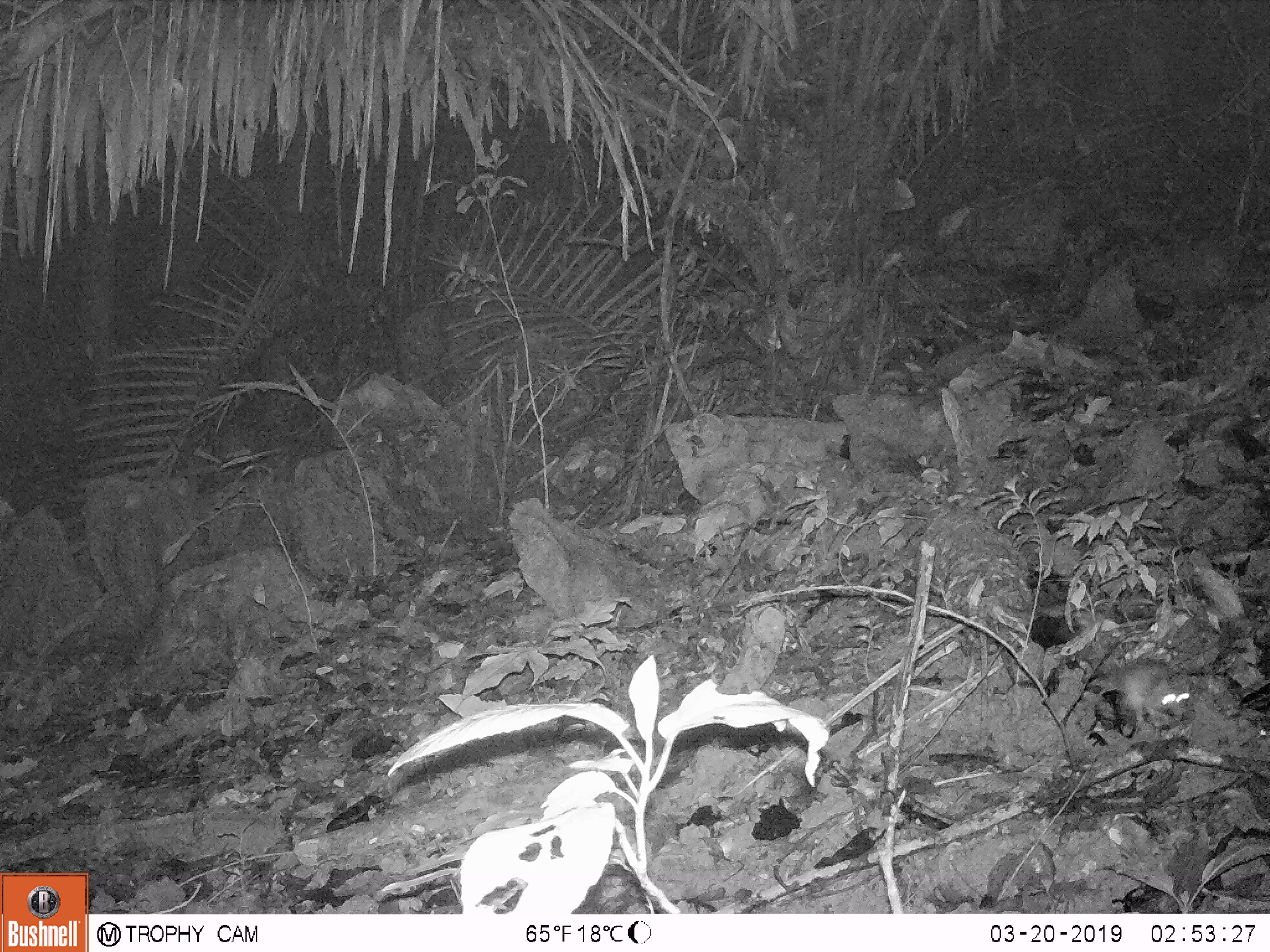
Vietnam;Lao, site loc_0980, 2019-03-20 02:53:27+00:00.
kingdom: Animalia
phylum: Chordata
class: Mammalia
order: Rodentia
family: Muridae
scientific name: Muridae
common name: old-world mice and rats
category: unidentified murid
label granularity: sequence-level